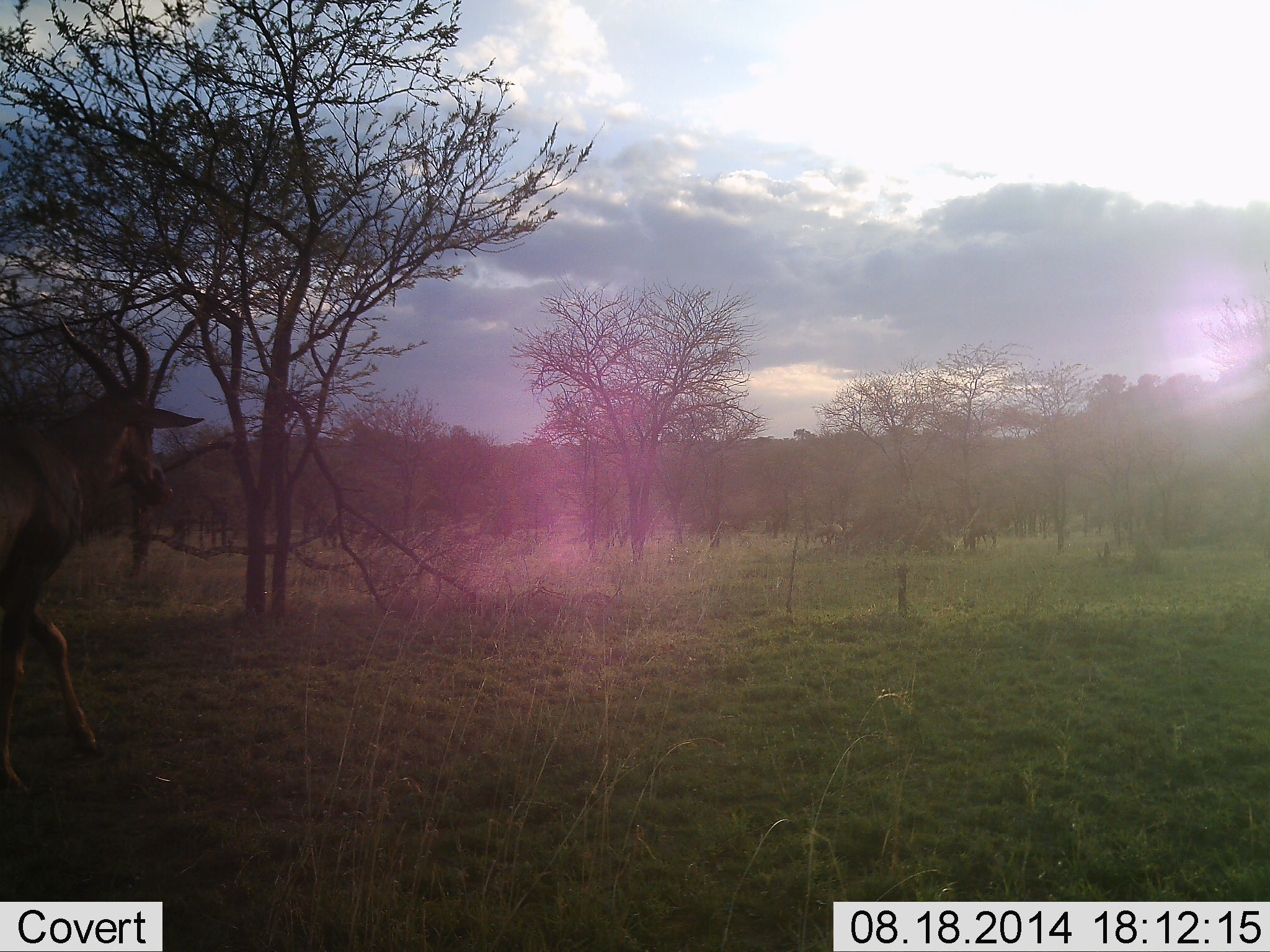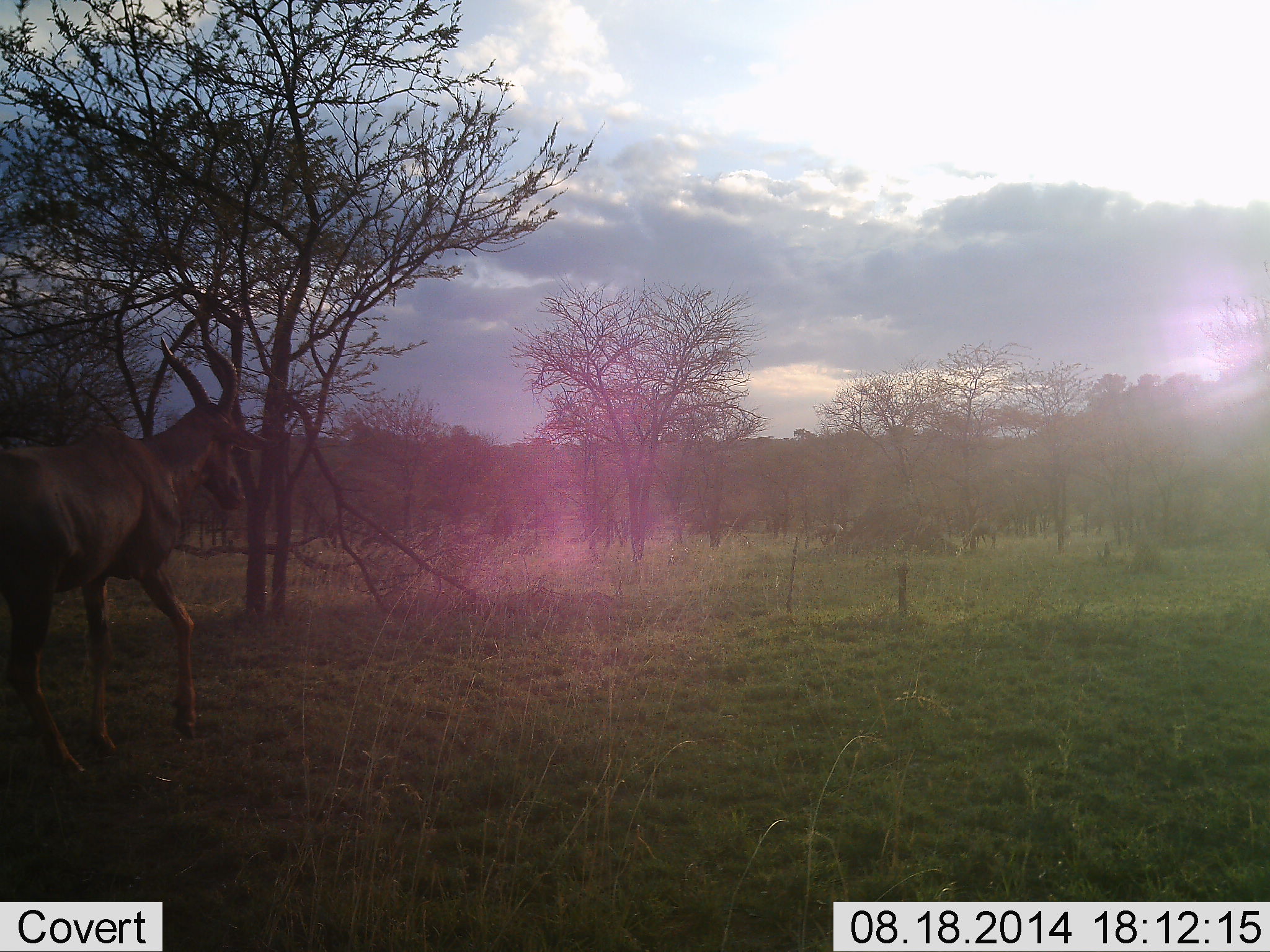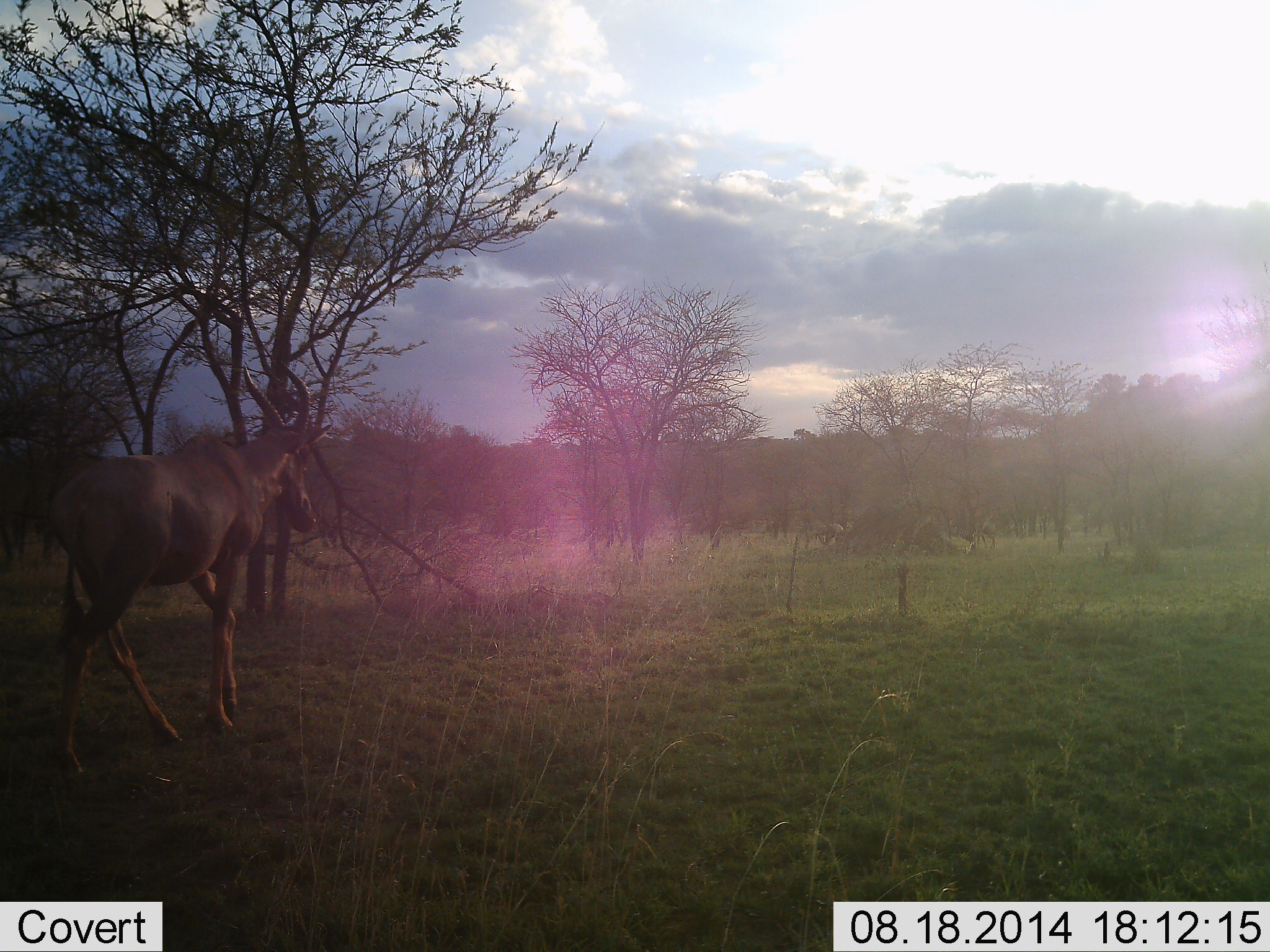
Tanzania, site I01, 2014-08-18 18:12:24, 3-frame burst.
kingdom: Animalia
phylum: Chordata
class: Mammalia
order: Artiodactyla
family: Bovidae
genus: Damaliscus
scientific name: Damaliscus lunatus jimela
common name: topi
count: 1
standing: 0%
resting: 0%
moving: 100%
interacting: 0%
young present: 0%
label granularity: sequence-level